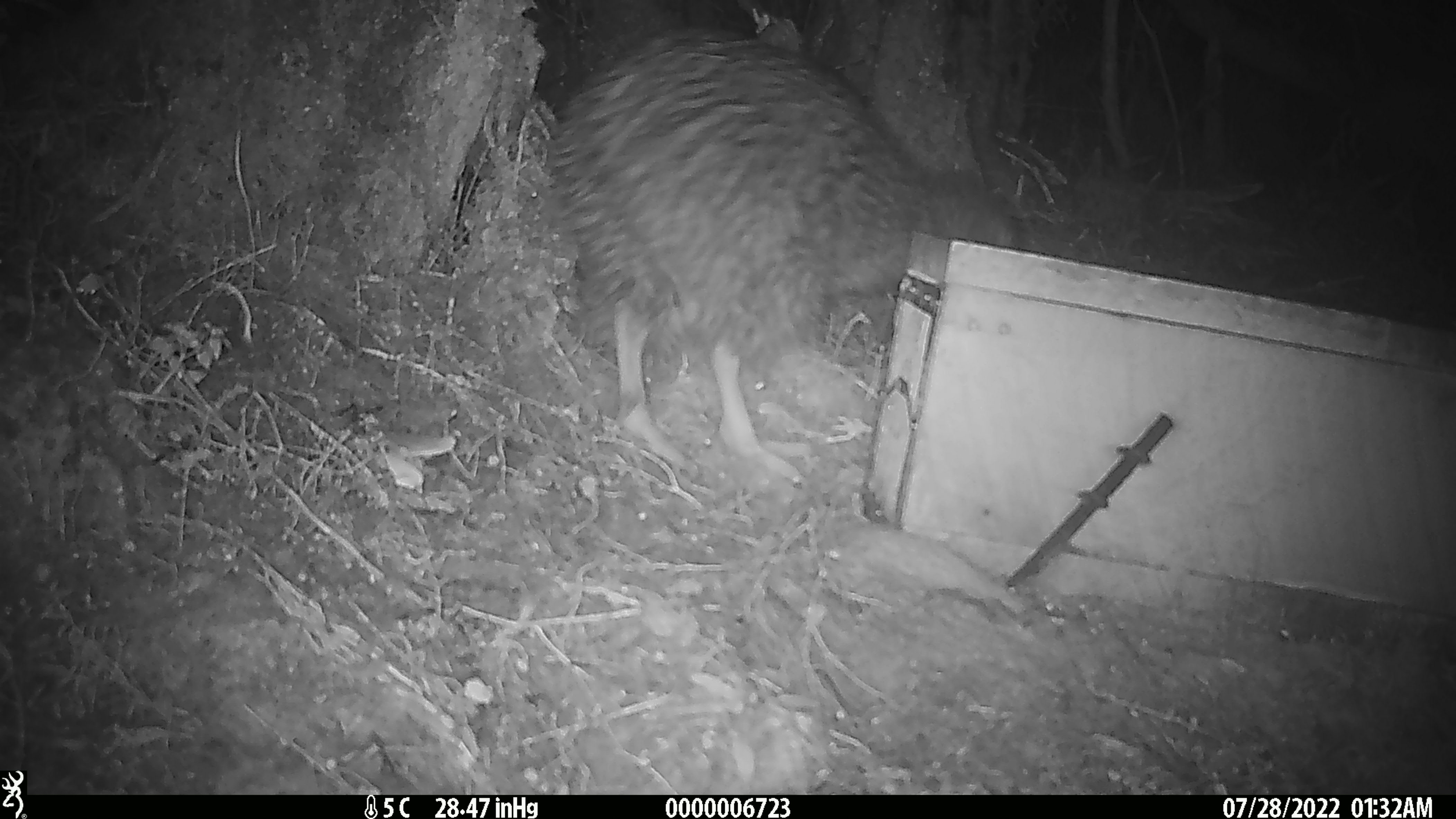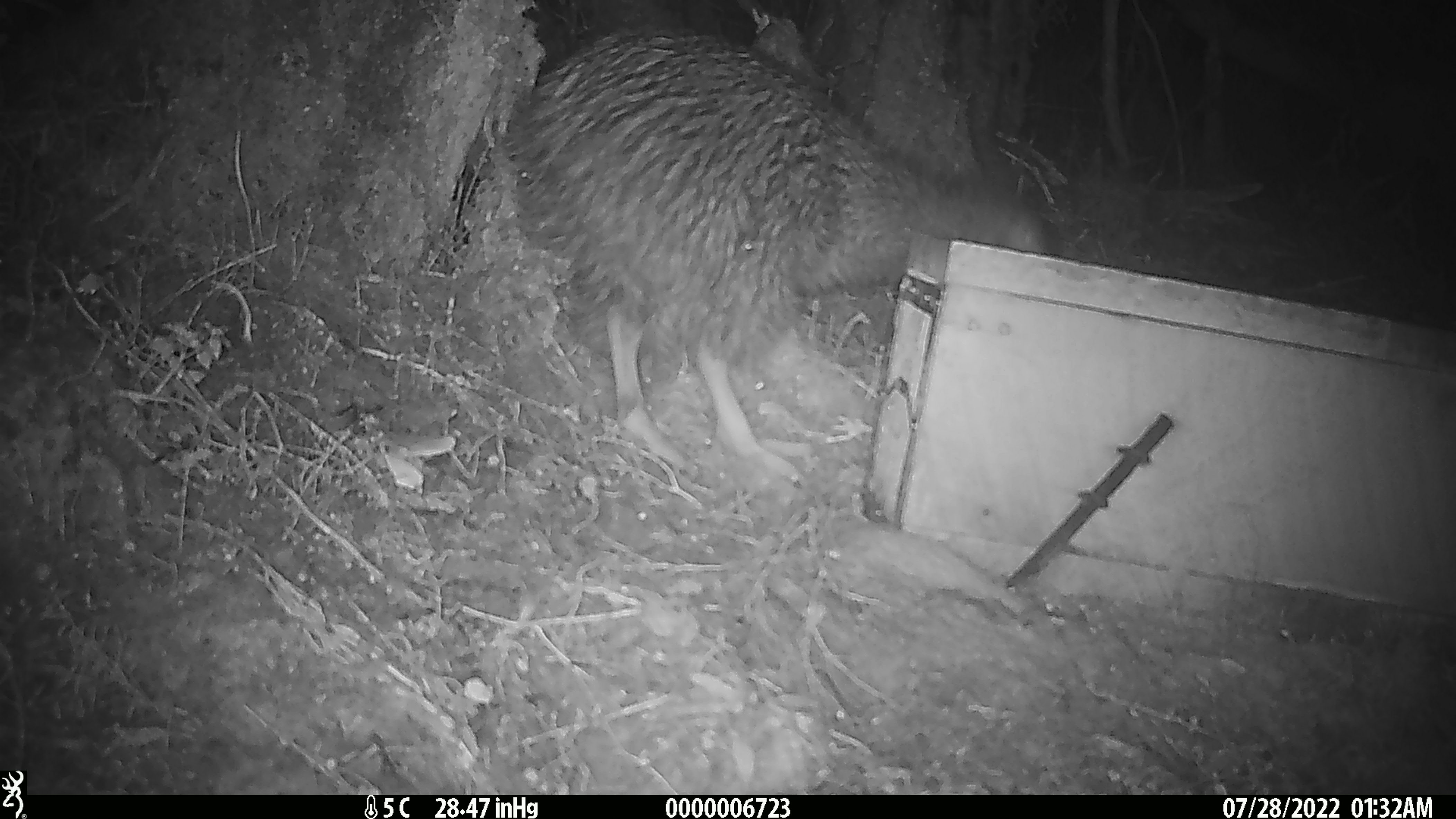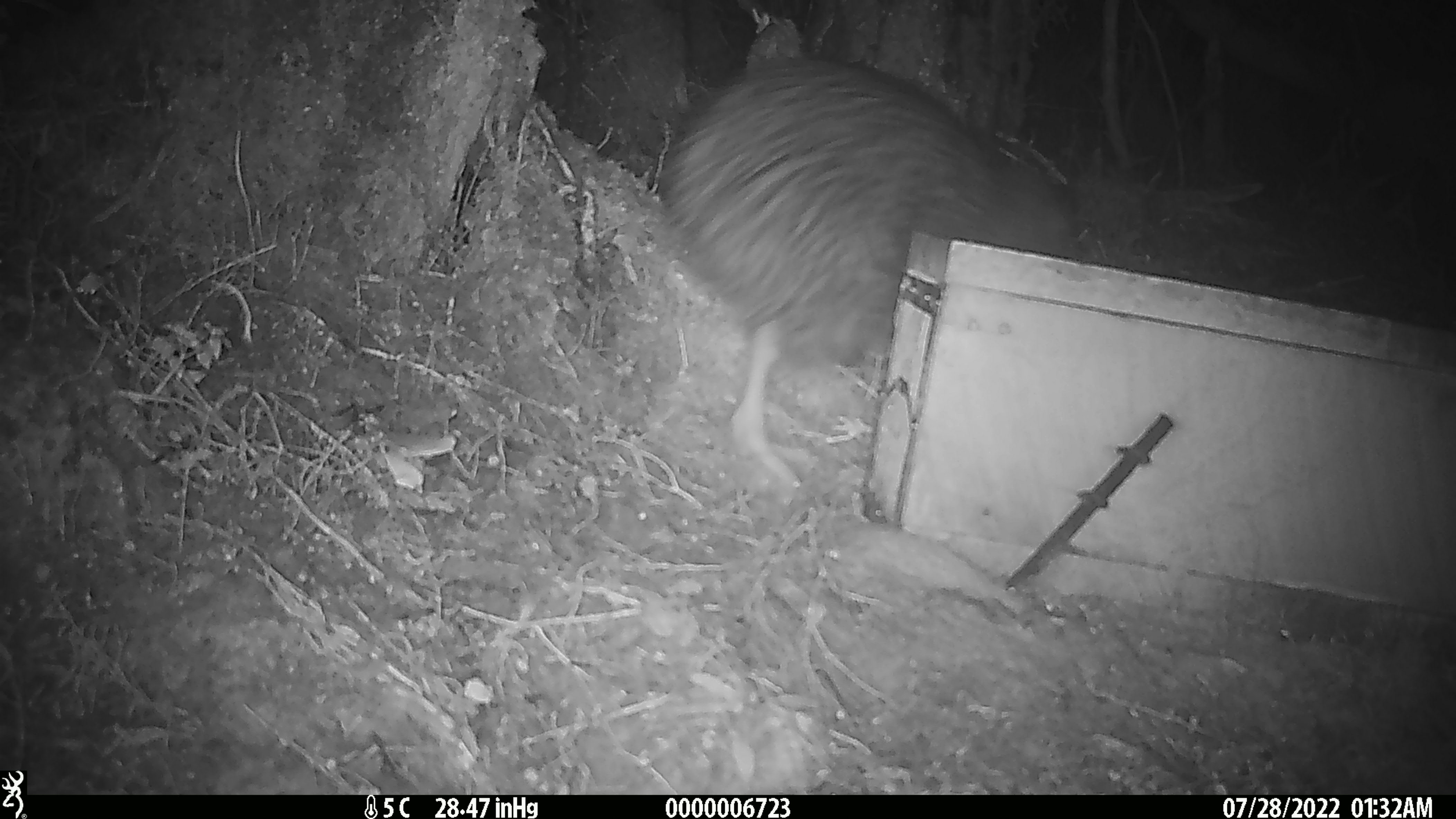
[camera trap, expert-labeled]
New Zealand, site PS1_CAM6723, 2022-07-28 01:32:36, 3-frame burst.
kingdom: Animalia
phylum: Chordata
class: Aves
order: Apterygiformes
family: Apterygidae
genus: Apteryx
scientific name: Apteryx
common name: kiwi